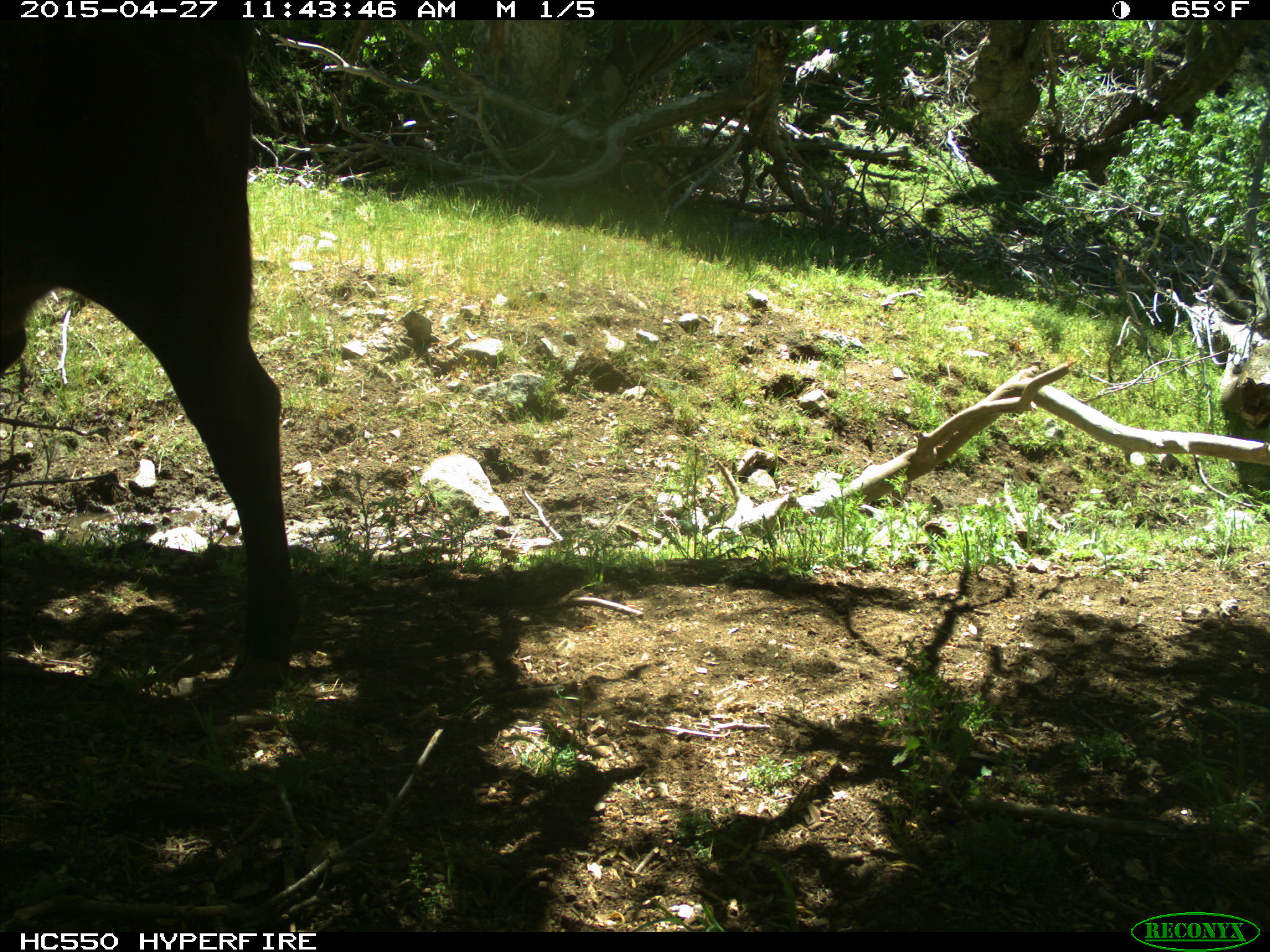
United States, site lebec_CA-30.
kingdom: Animalia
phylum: Chordata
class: Mammalia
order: Artiodactyla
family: Bovidae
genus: Bos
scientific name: Bos taurus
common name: domestic cow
Bos taurus (domestic cow).